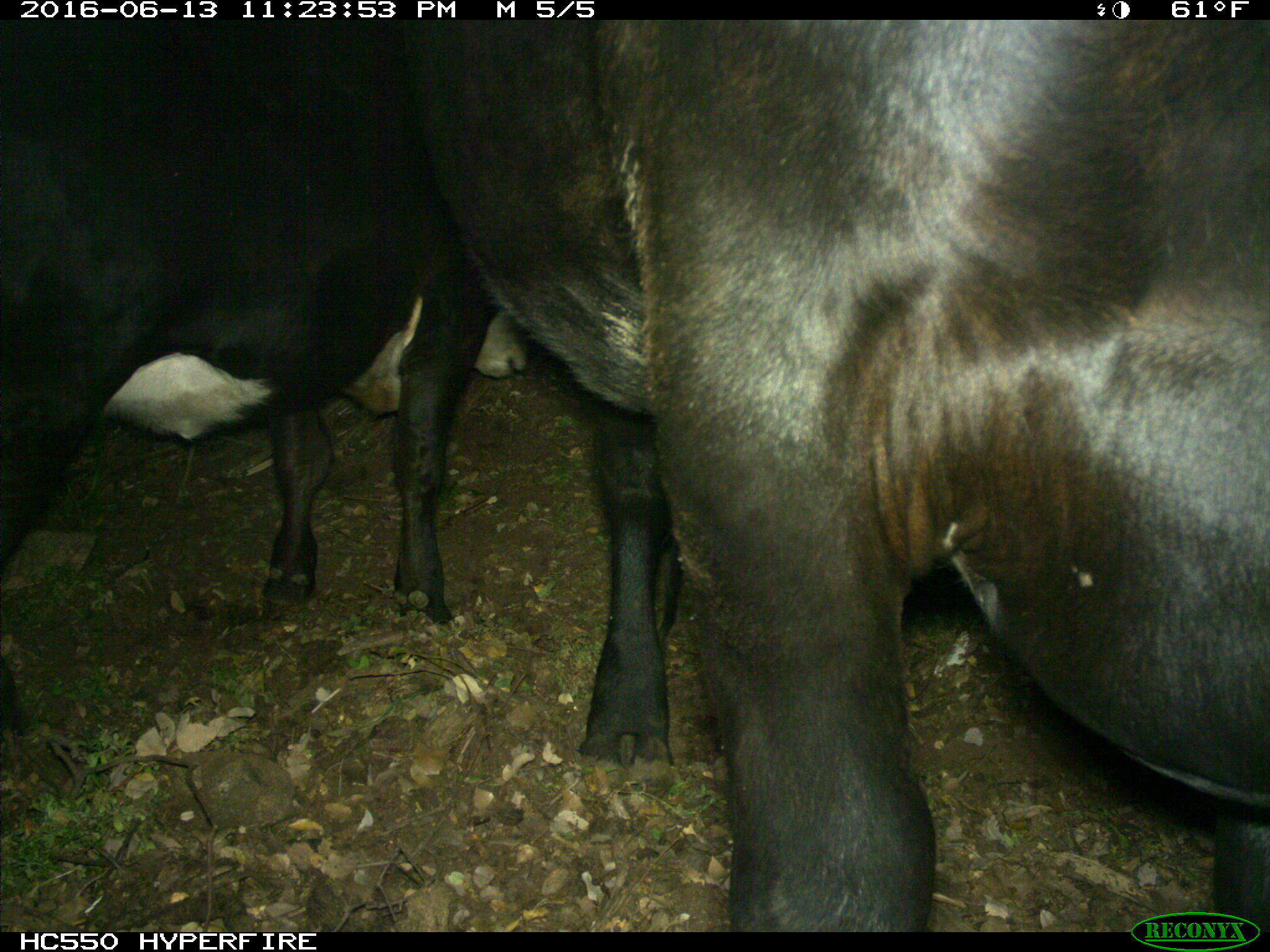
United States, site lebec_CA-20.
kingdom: Animalia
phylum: Chordata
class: Mammalia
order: Artiodactyla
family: Bovidae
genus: Bos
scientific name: Bos taurus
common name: domestic cow